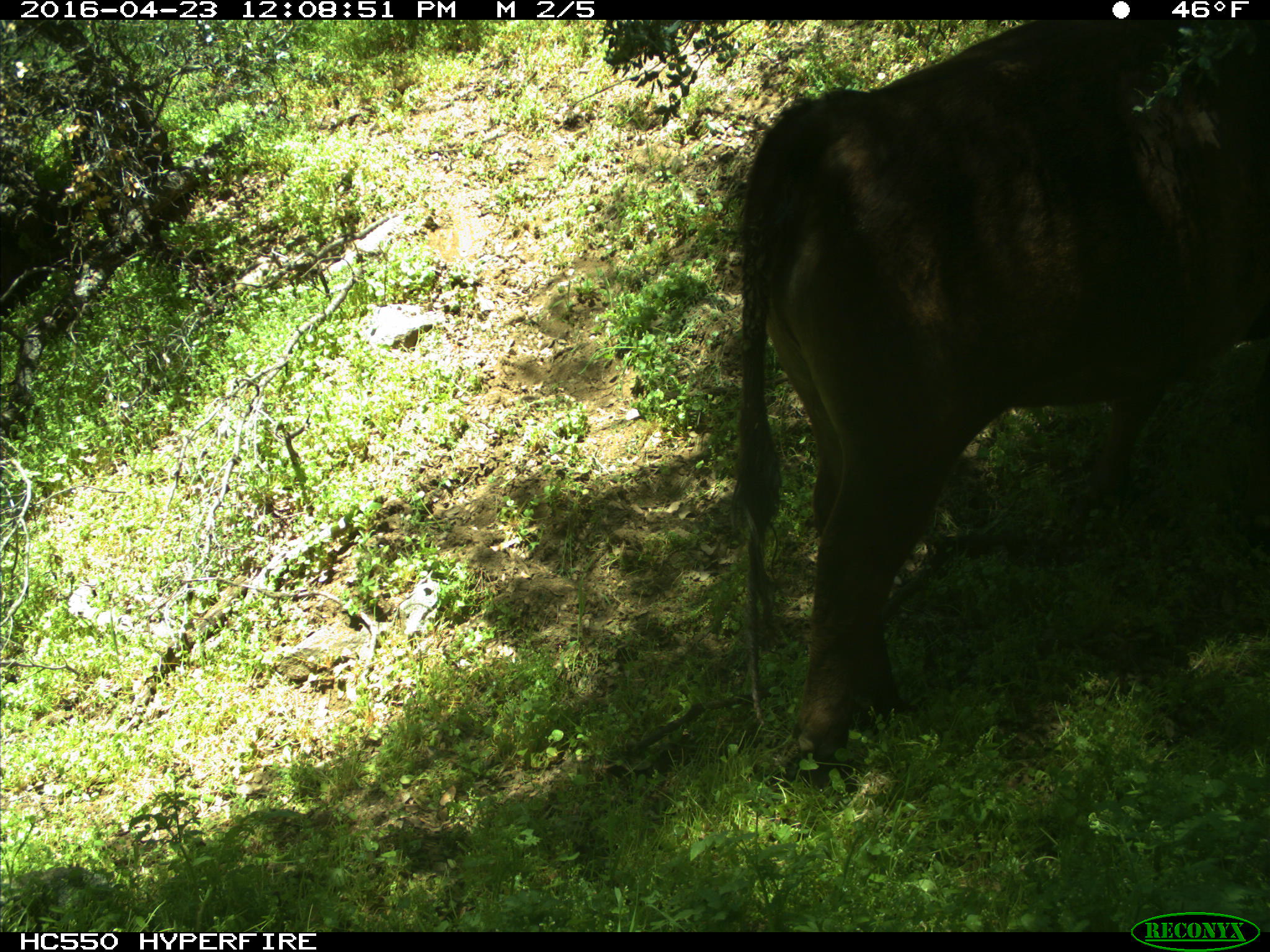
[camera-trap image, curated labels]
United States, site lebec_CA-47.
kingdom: Animalia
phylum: Chordata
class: Mammalia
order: Artiodactyla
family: Bovidae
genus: Bos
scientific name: Bos taurus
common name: domestic cow